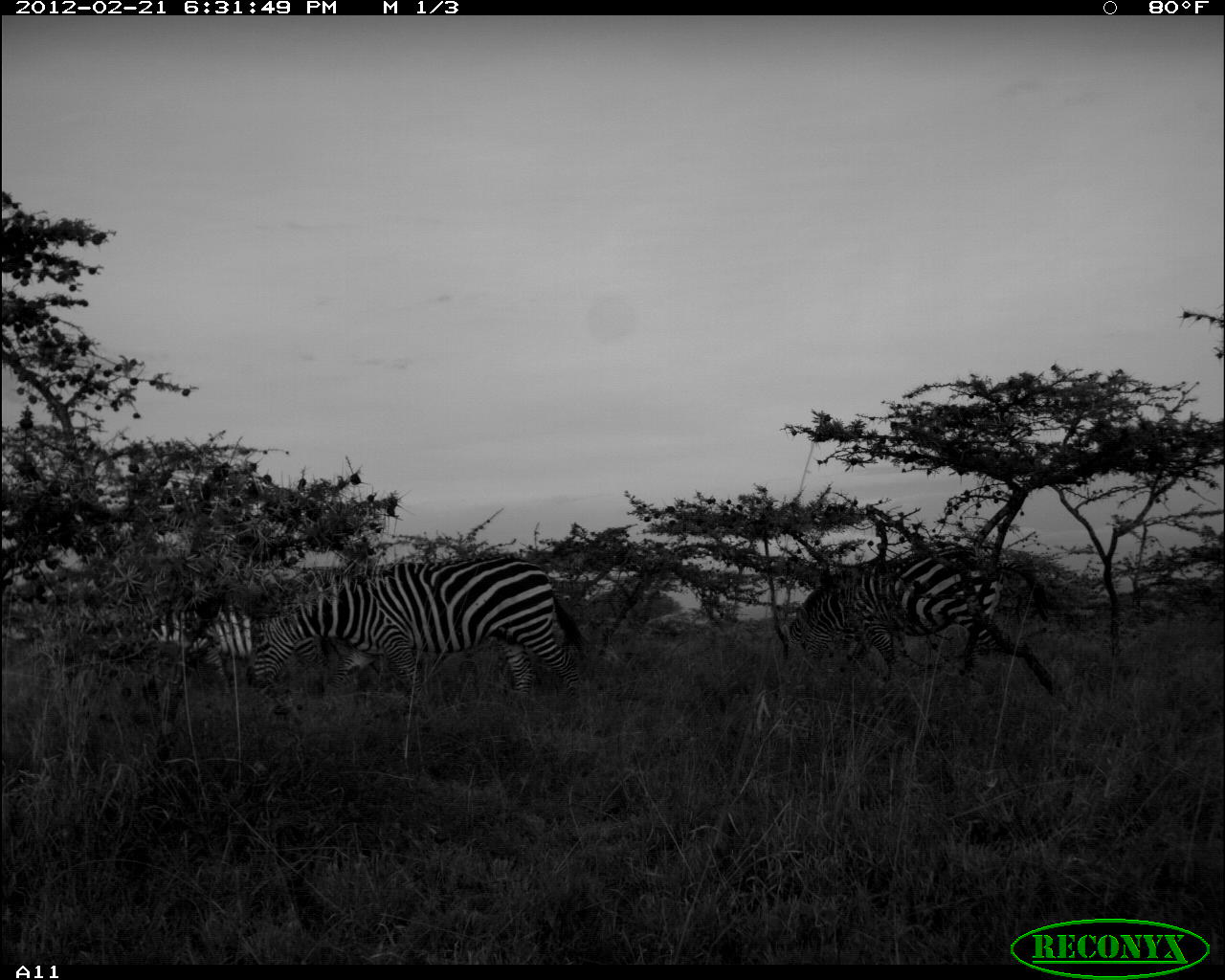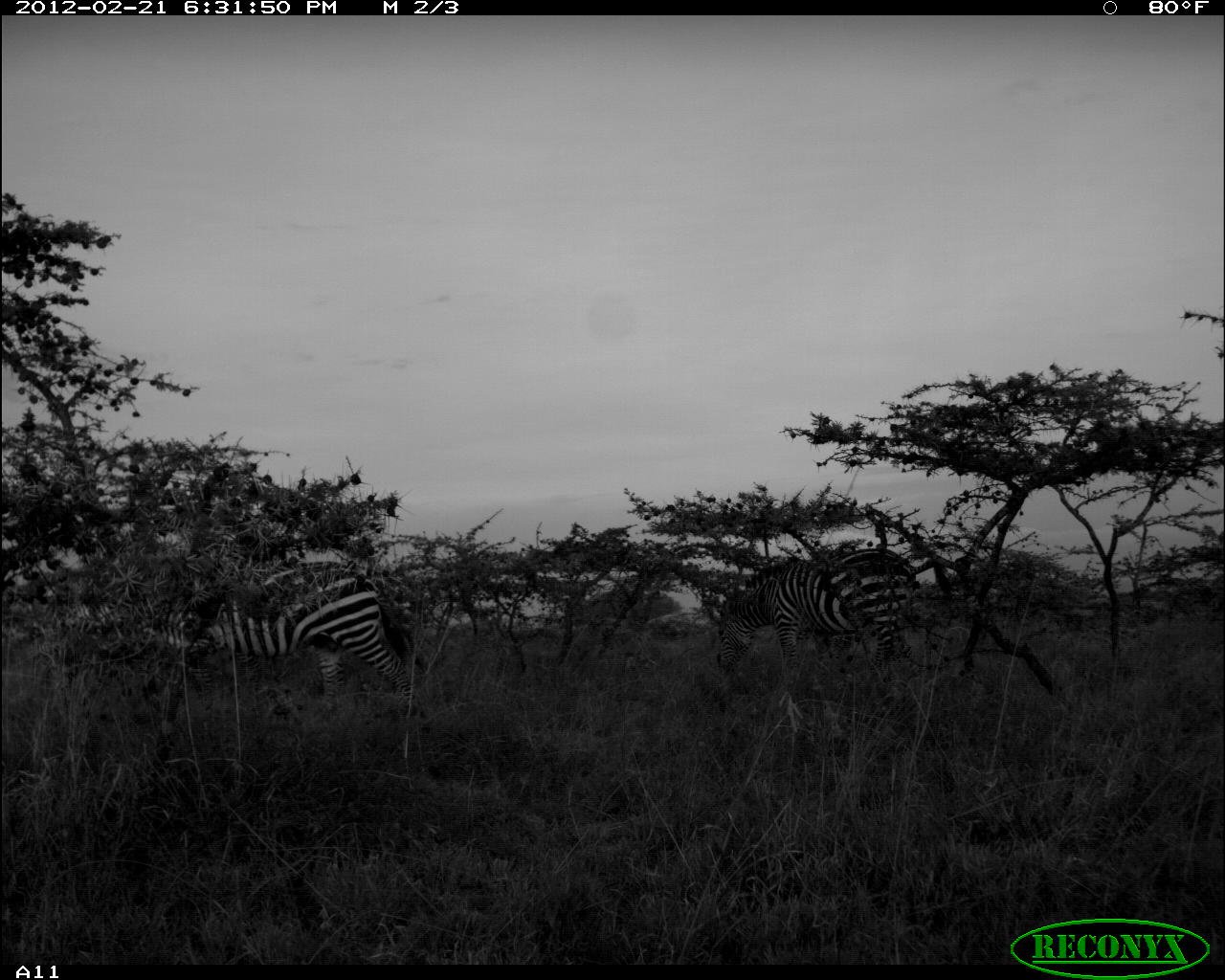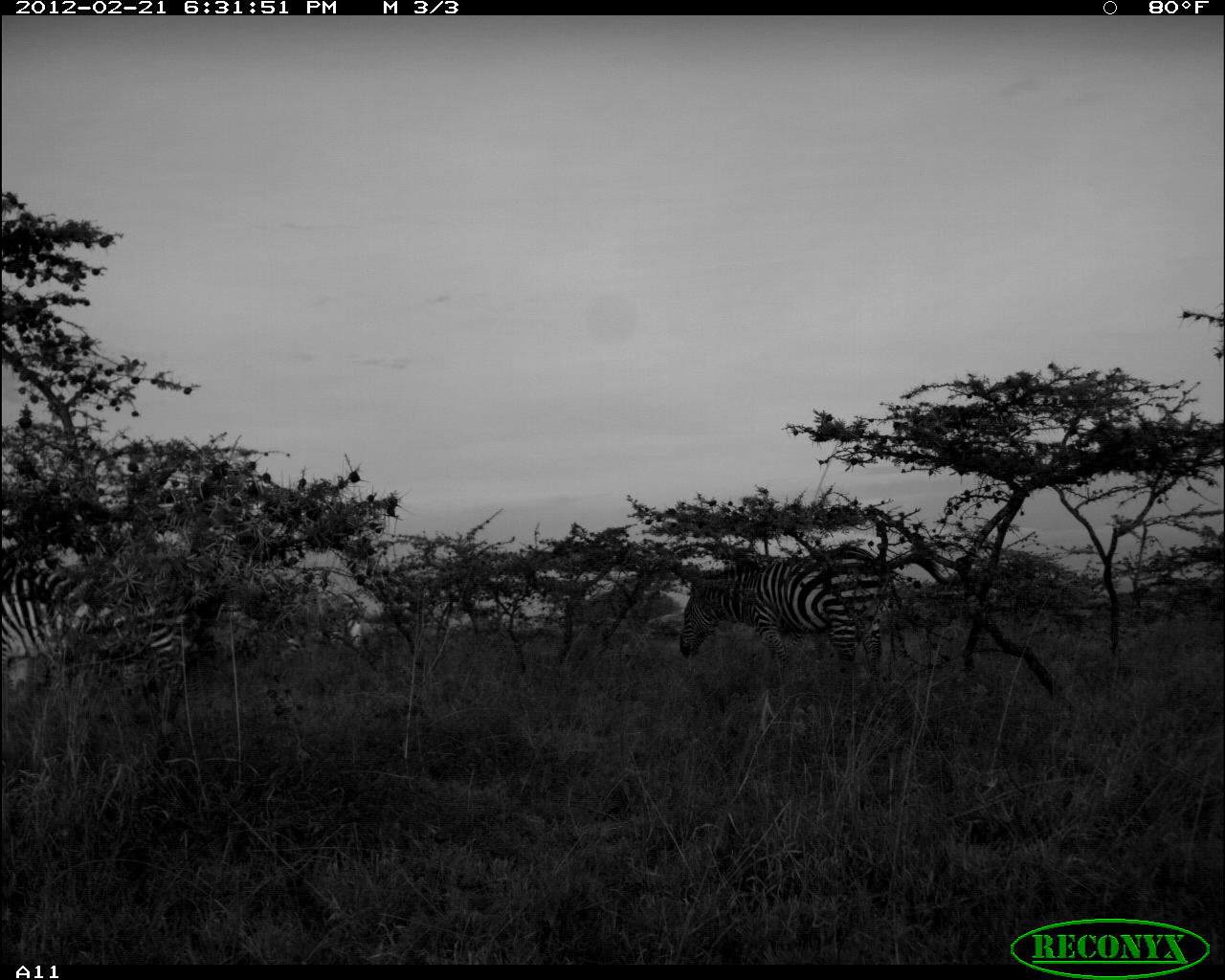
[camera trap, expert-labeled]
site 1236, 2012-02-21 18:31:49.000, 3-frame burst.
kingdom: Animalia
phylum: Chordata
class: Mammalia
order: Perissodactyla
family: Equidae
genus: Equus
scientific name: Equus quagga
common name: plains zebra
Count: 3.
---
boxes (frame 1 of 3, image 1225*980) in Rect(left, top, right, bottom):
equus quagga: Rect(244, 554, 593, 710); Rect(779, 548, 1048, 682); Rect(156, 611, 327, 697)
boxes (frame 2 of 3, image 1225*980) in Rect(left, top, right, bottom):
equus quagga: Rect(63, 560, 424, 701); Rect(715, 547, 953, 679)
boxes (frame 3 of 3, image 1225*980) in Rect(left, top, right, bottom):
equus quagga: Rect(676, 546, 922, 684); Rect(0, 559, 190, 699)